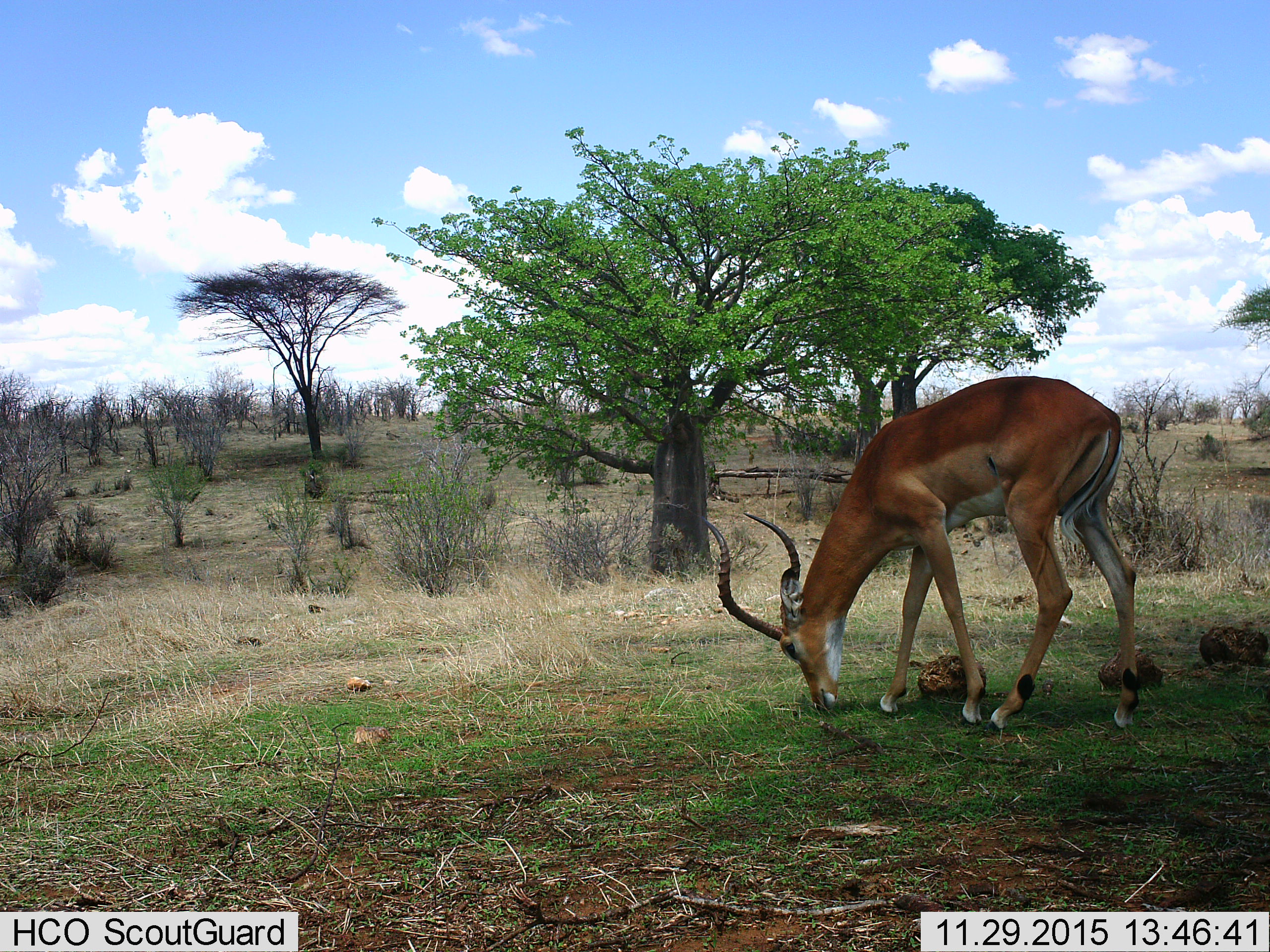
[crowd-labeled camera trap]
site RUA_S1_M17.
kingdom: Animalia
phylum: Chordata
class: Mammalia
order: Artiodactyla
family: Bovidae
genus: Aepyceros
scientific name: Aepyceros melampus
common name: impala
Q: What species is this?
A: Impala (Aepyceros melampus).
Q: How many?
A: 1.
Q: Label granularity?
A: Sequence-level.